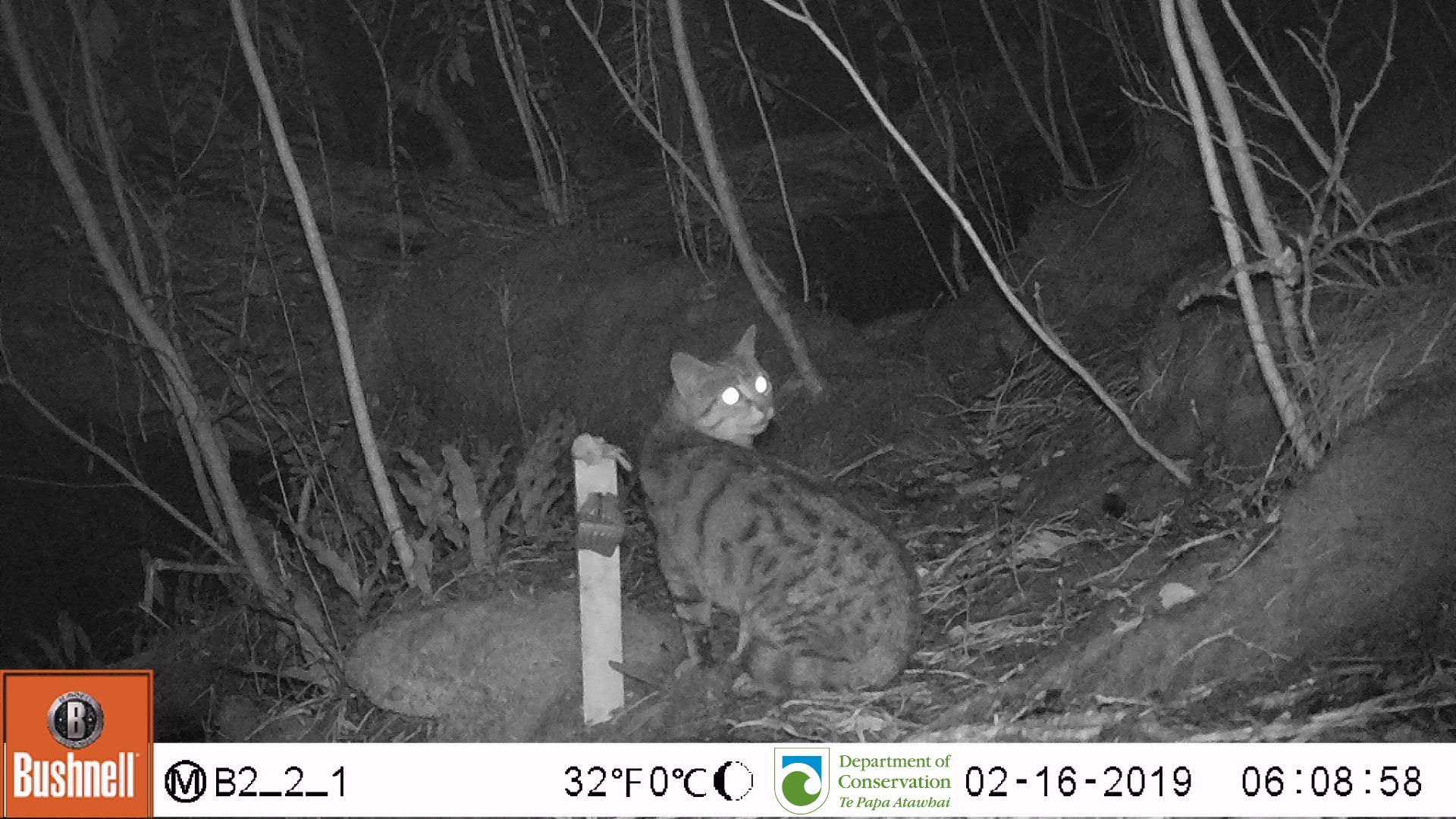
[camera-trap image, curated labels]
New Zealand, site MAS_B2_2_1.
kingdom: Animalia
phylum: Chordata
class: Mammalia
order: Carnivora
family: Felidae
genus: Felis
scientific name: Felis catus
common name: domestic cat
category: cat